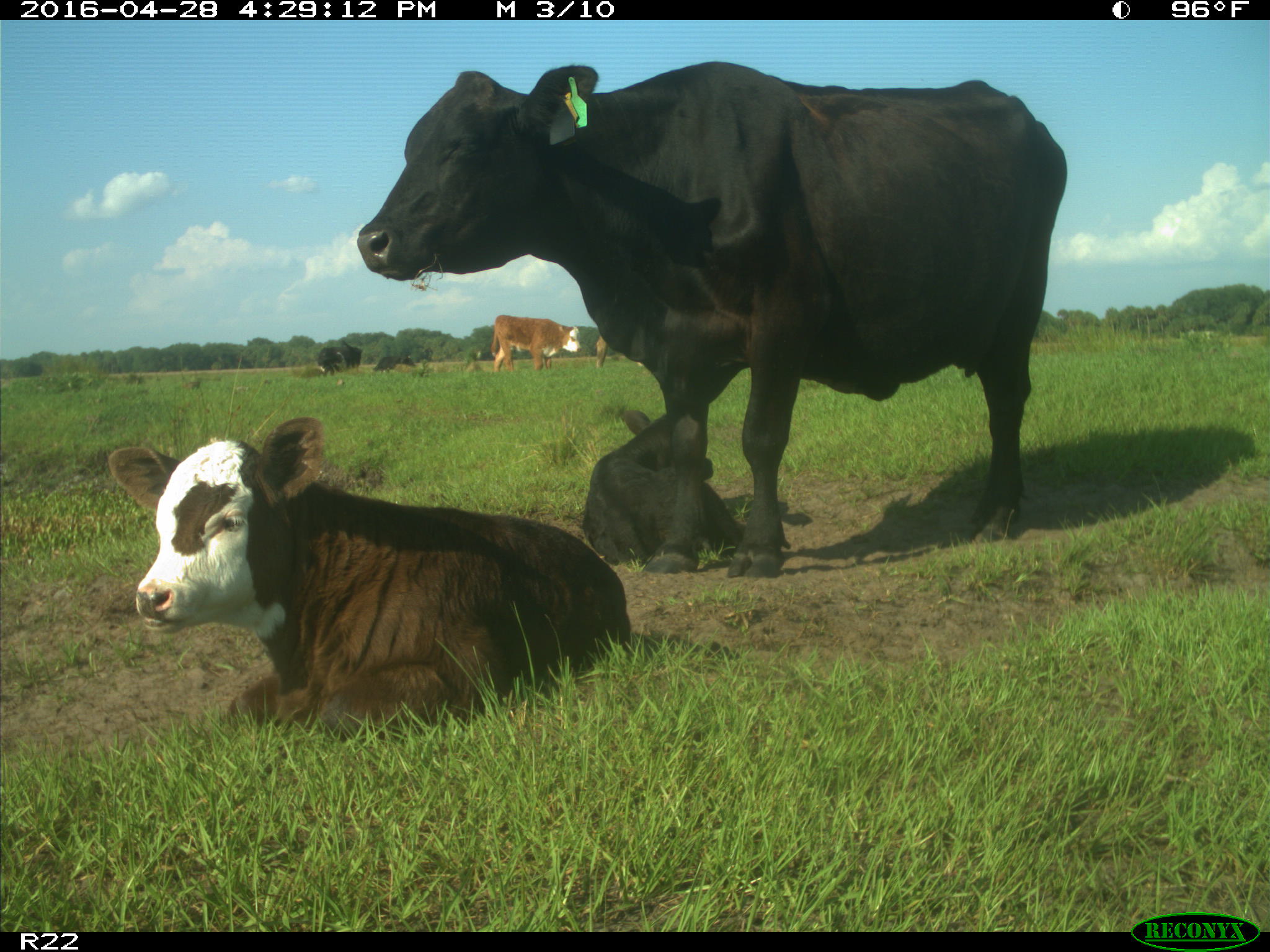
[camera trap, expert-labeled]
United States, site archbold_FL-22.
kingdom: Animalia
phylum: Chordata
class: Mammalia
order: Artiodactyla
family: Bovidae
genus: Bos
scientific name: Bos taurus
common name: domestic cow